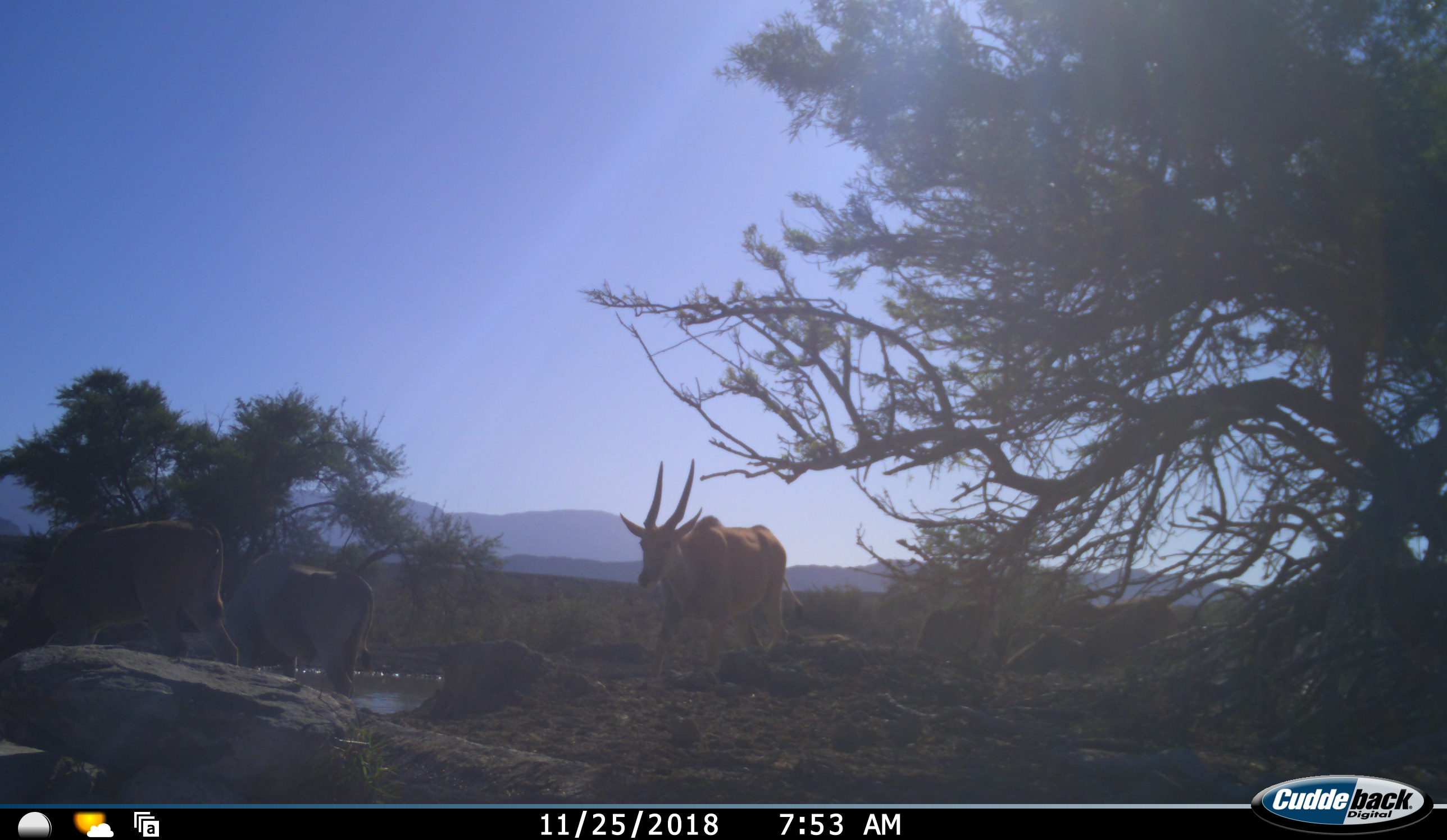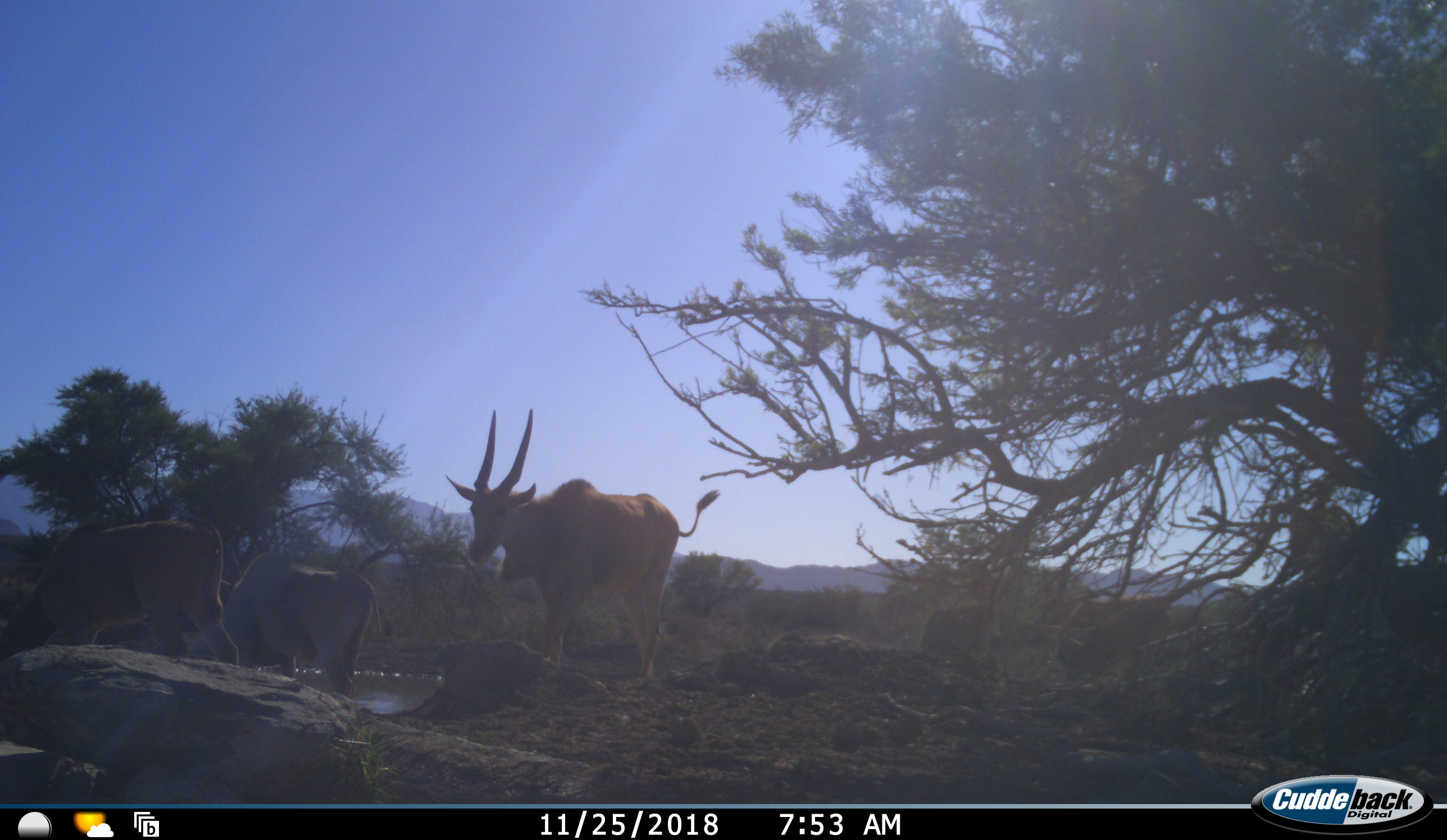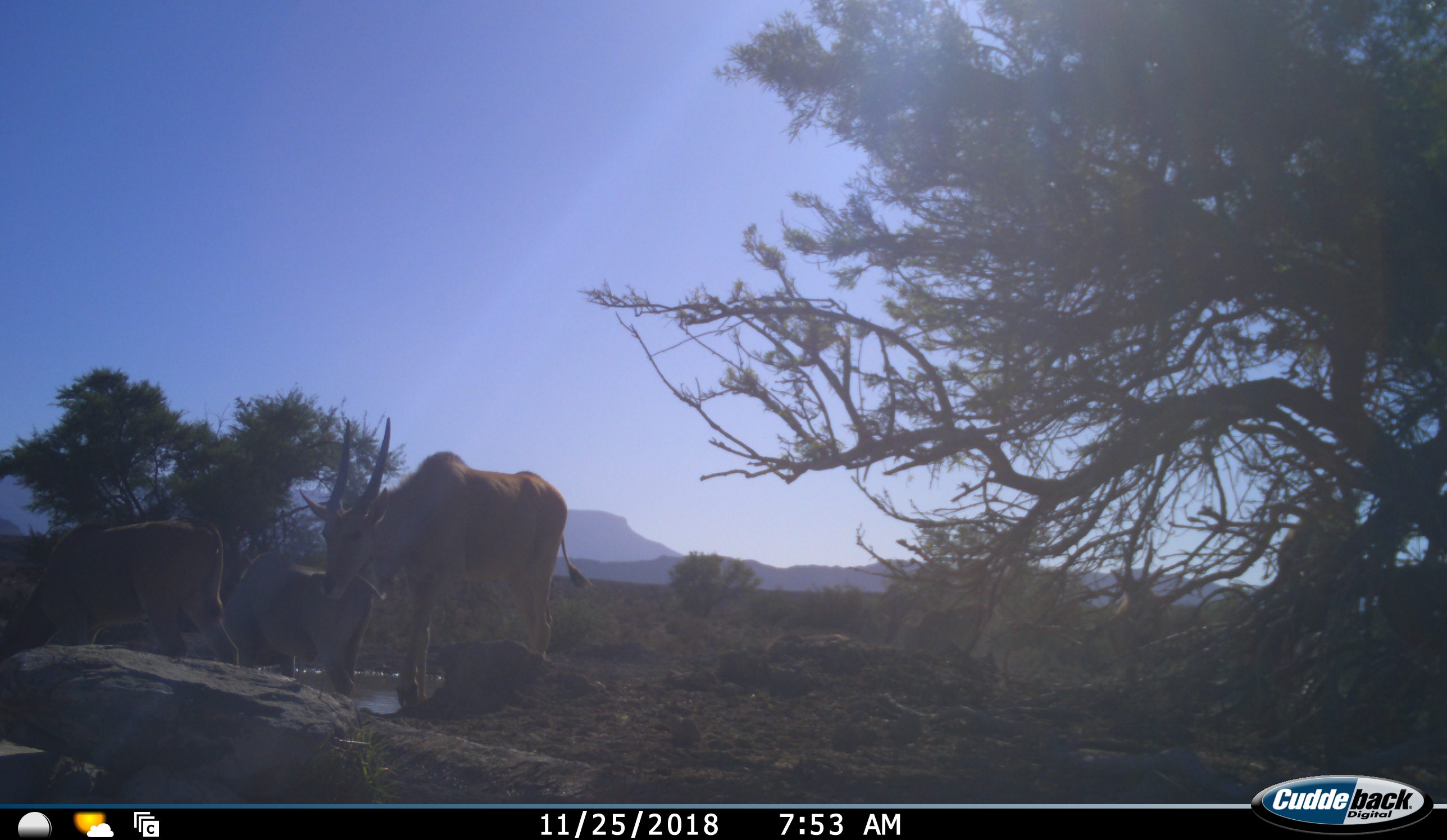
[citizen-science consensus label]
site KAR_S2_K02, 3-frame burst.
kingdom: Animalia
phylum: Chordata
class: Mammalia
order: Artiodactyla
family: Bovidae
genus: Tragelaphus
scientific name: Tragelaphus oryx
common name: eland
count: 6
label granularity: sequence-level